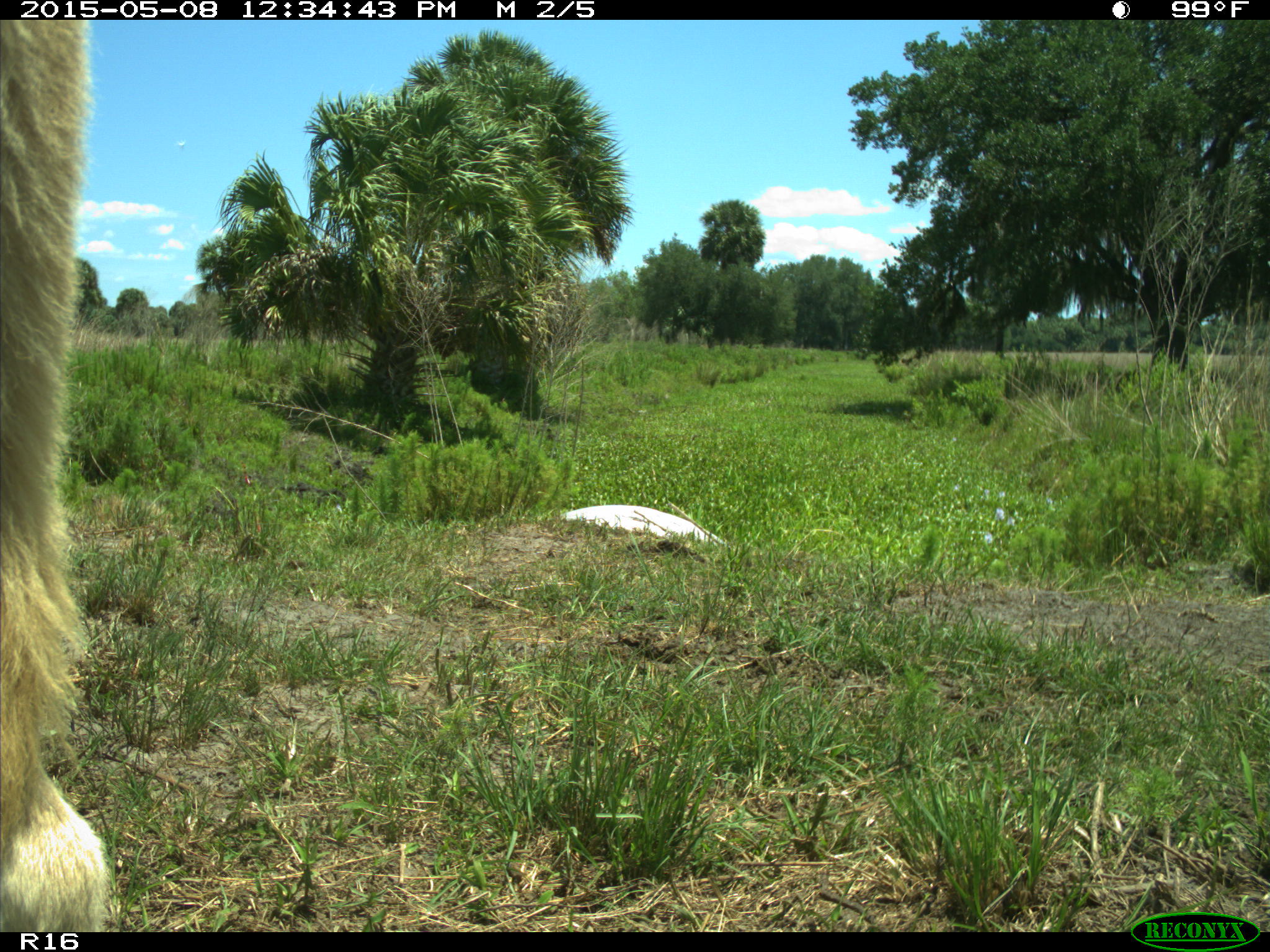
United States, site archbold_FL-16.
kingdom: Animalia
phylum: Chordata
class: Mammalia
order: Artiodactyla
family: Bovidae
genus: Bos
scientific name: Bos taurus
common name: domestic cow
Bos taurus (domestic cow).